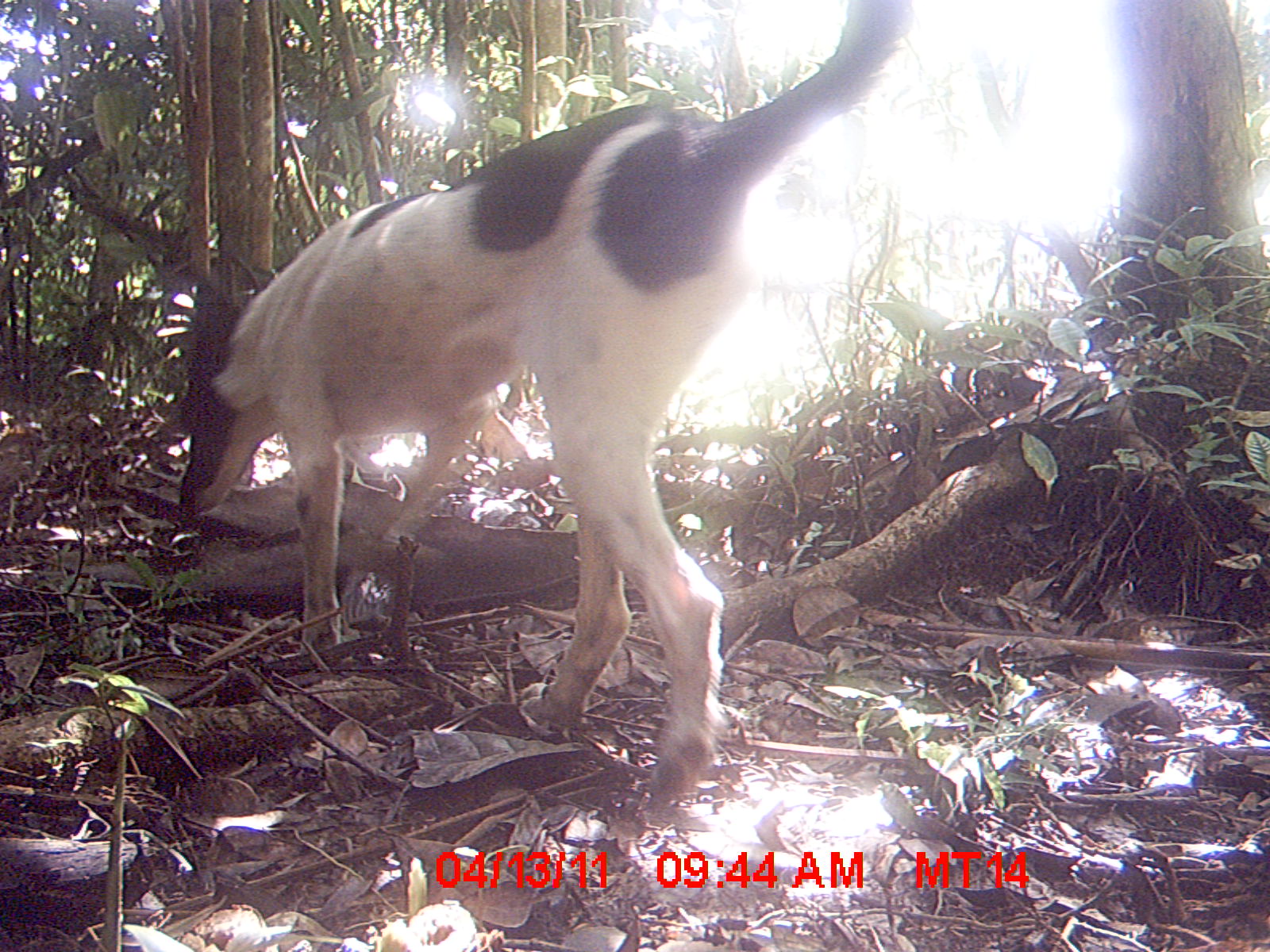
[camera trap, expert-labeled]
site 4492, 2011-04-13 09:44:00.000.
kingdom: Animalia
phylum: Chordata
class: Mammalia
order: Carnivora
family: Canidae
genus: Canis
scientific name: Canis familiaris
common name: domestic dog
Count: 1.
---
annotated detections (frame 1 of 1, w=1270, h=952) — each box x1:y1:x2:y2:
canis familiaris: 167:0:919:803